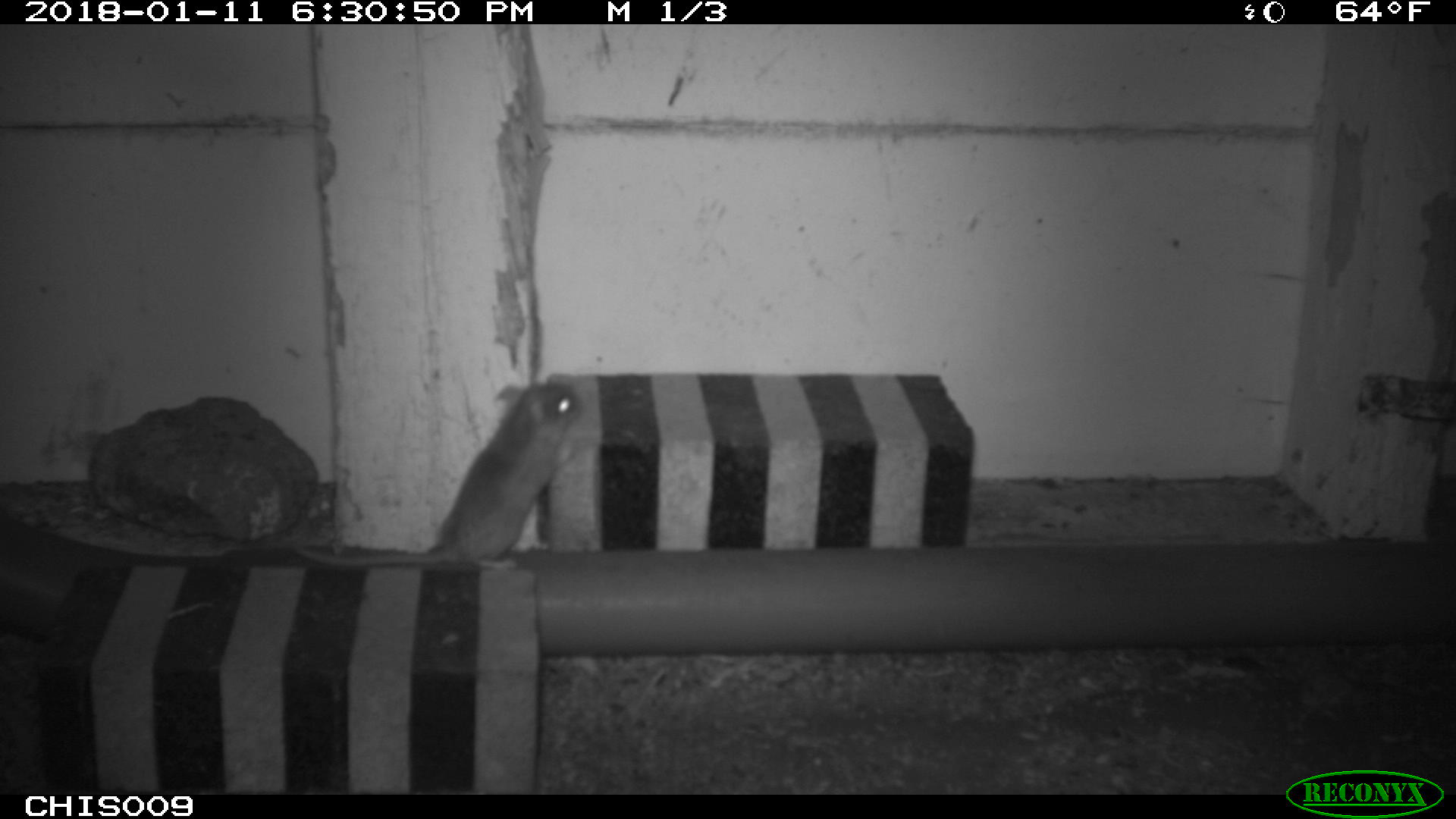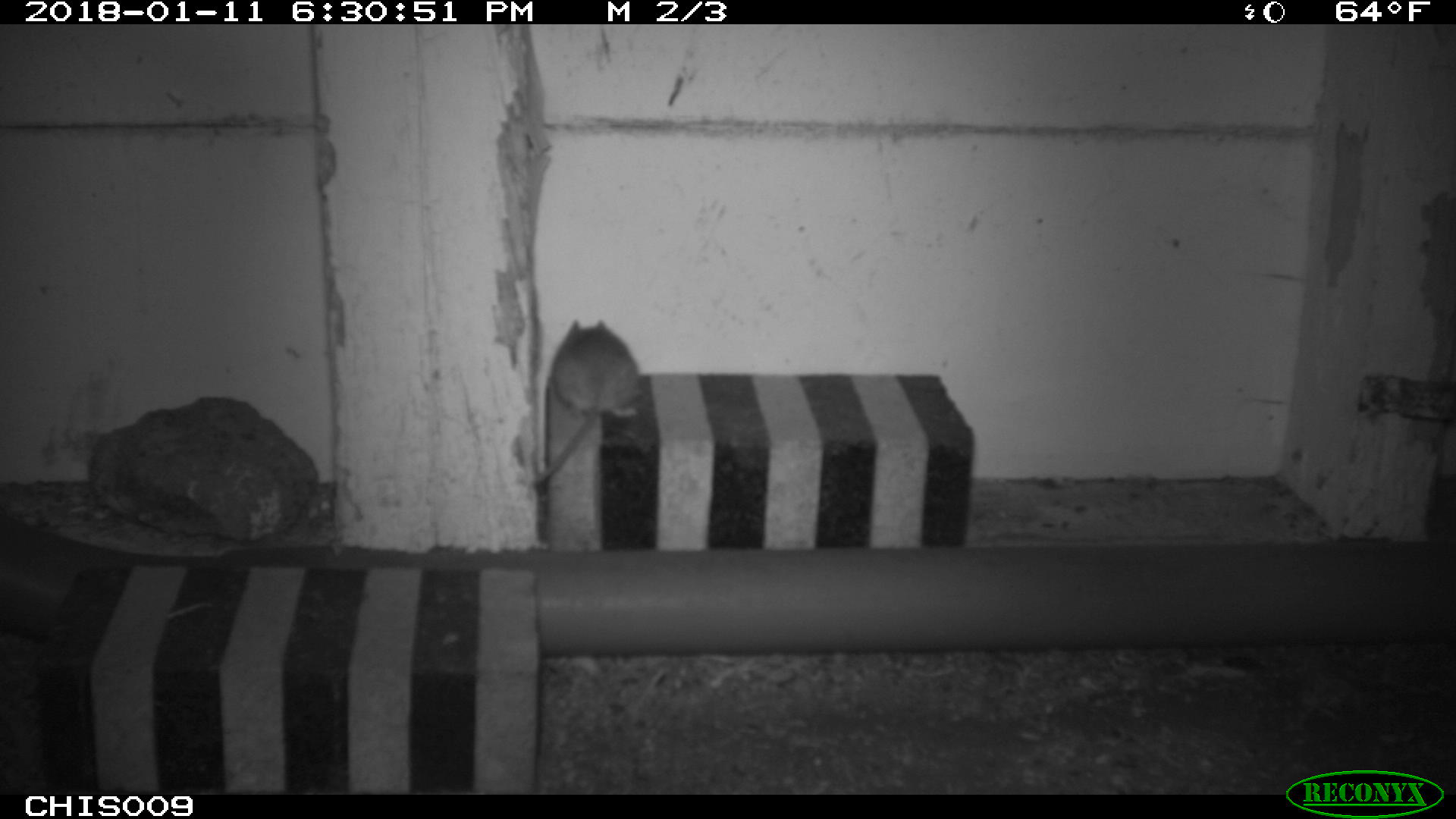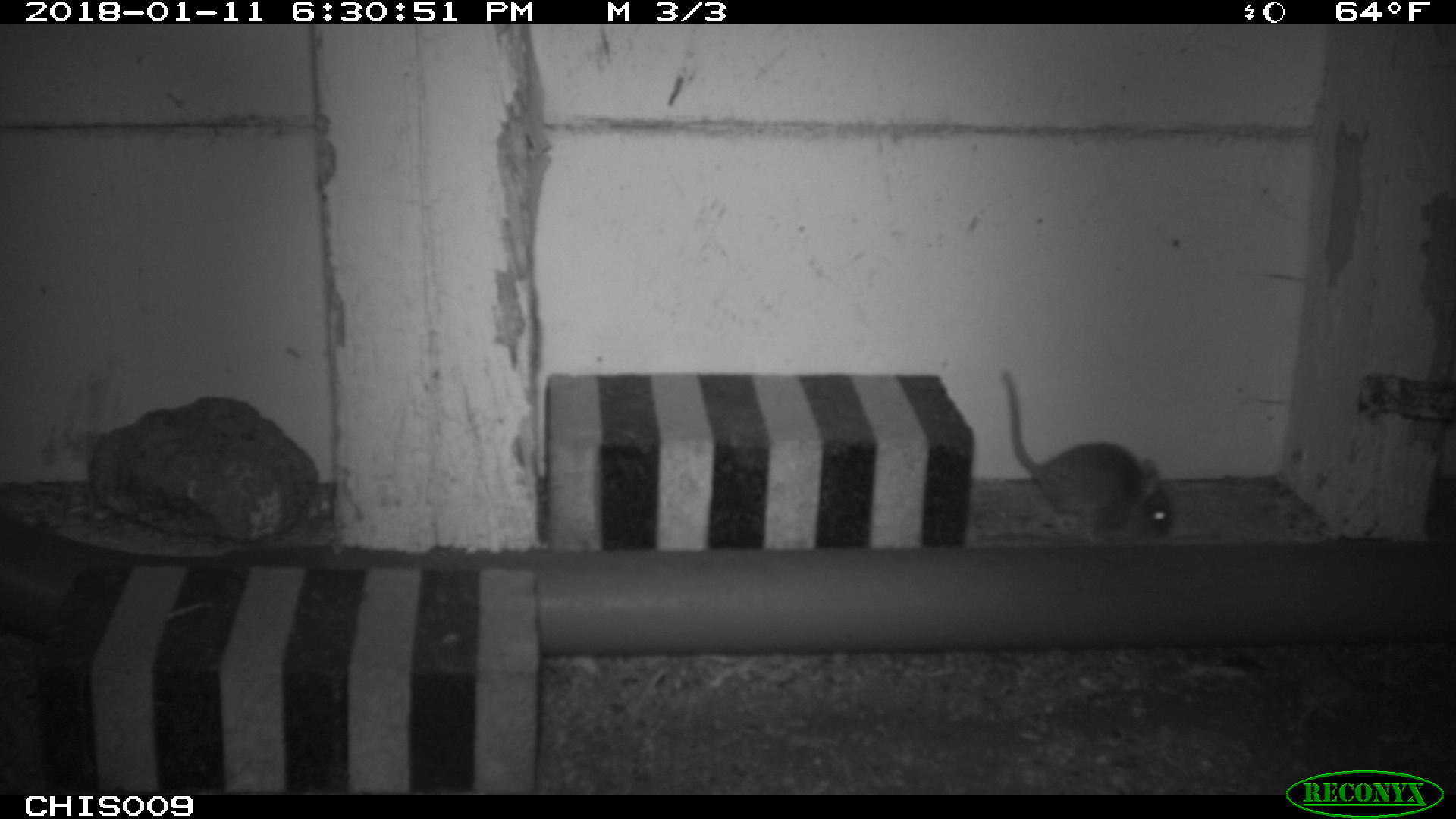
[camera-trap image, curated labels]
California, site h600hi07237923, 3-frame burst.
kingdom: Animalia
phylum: Chordata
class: Mammalia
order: Rodentia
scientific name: Rodentia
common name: rodent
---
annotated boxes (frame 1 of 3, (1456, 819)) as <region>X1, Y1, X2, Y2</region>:
rodent: <region>292, 380, 580, 570</region>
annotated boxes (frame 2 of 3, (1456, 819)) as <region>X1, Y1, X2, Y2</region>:
rodent: <region>538, 318, 643, 481</region>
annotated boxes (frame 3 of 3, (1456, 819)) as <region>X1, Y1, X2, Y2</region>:
rodent: <region>1000, 366, 1174, 549</region>